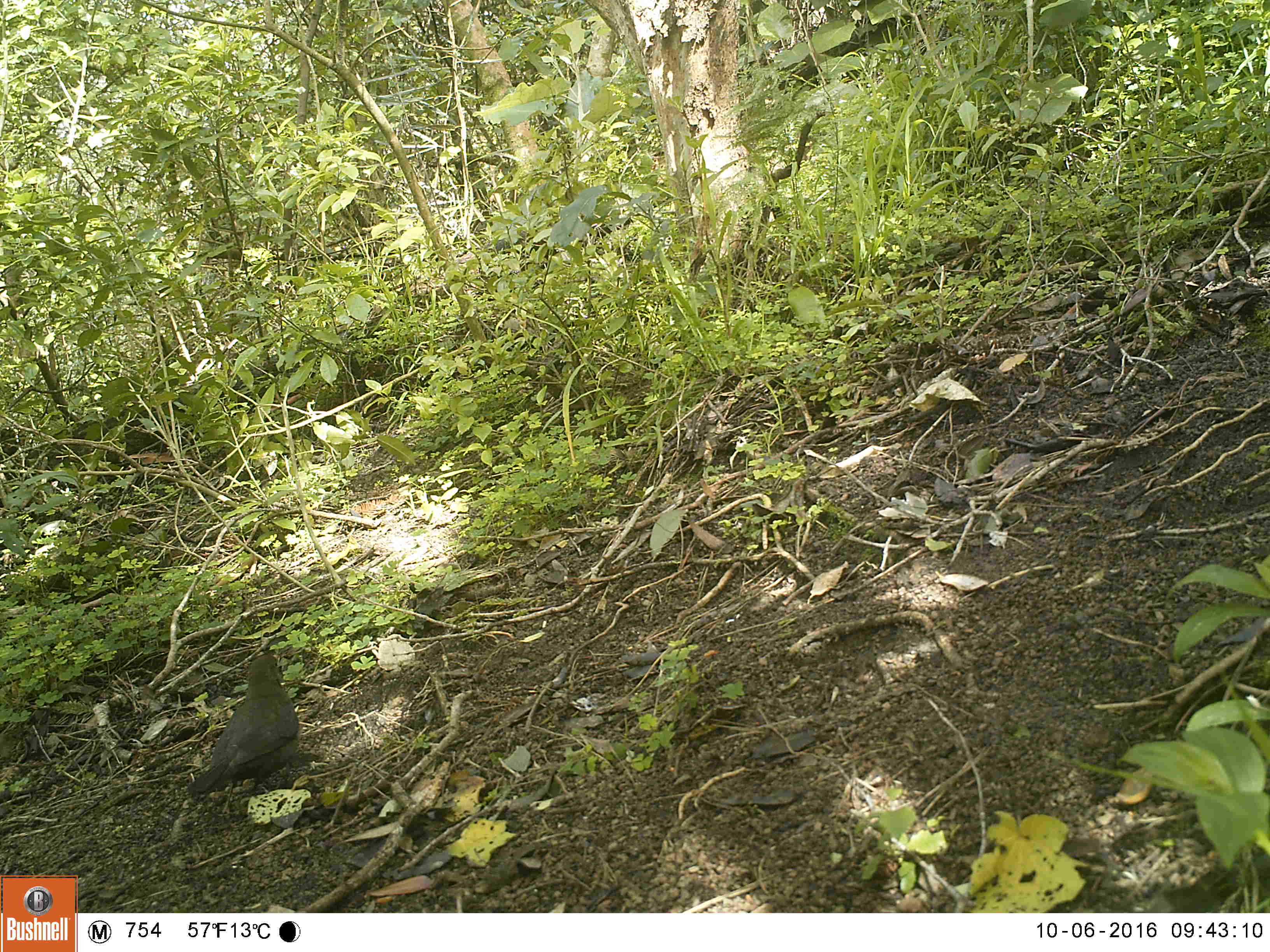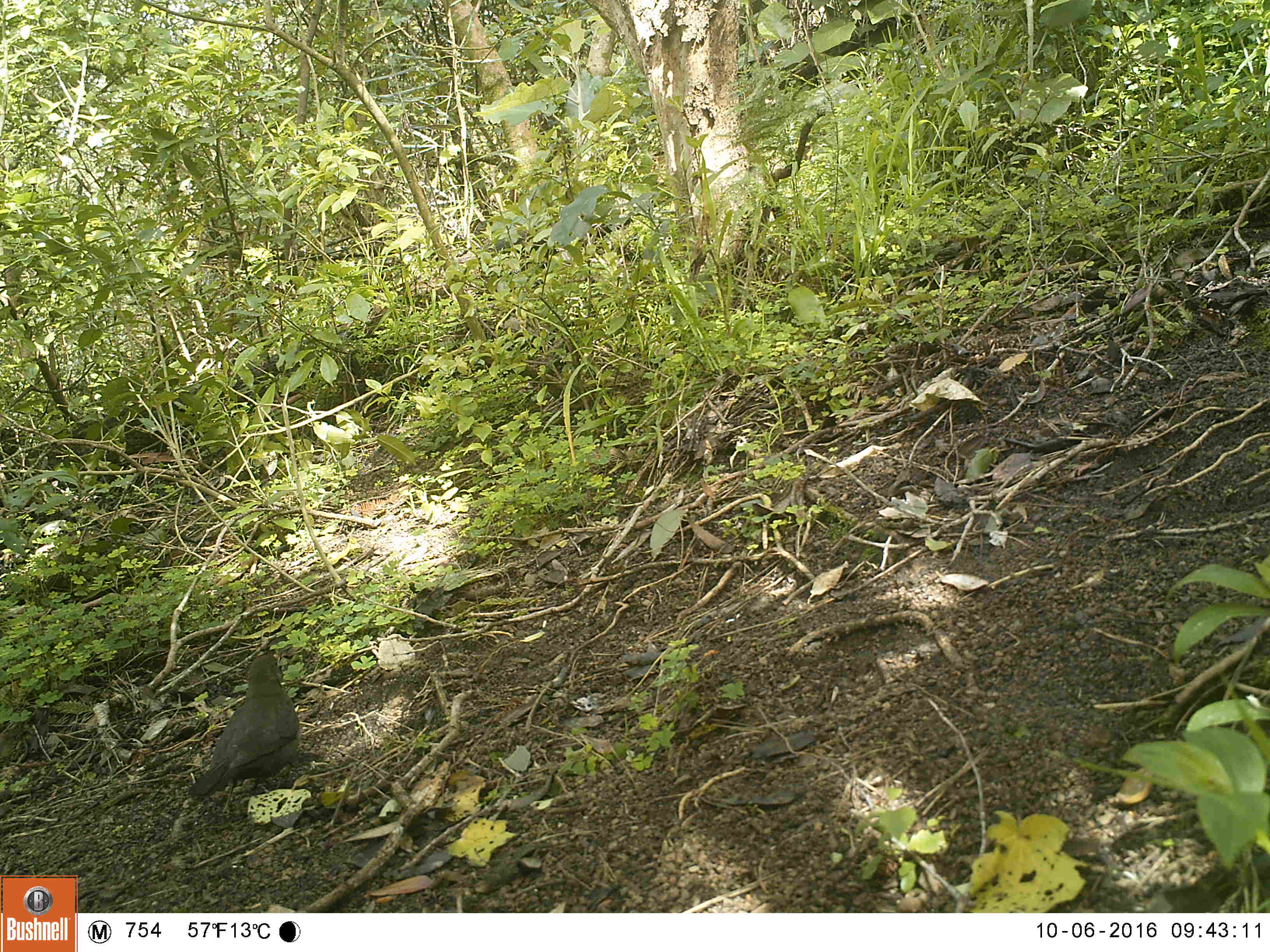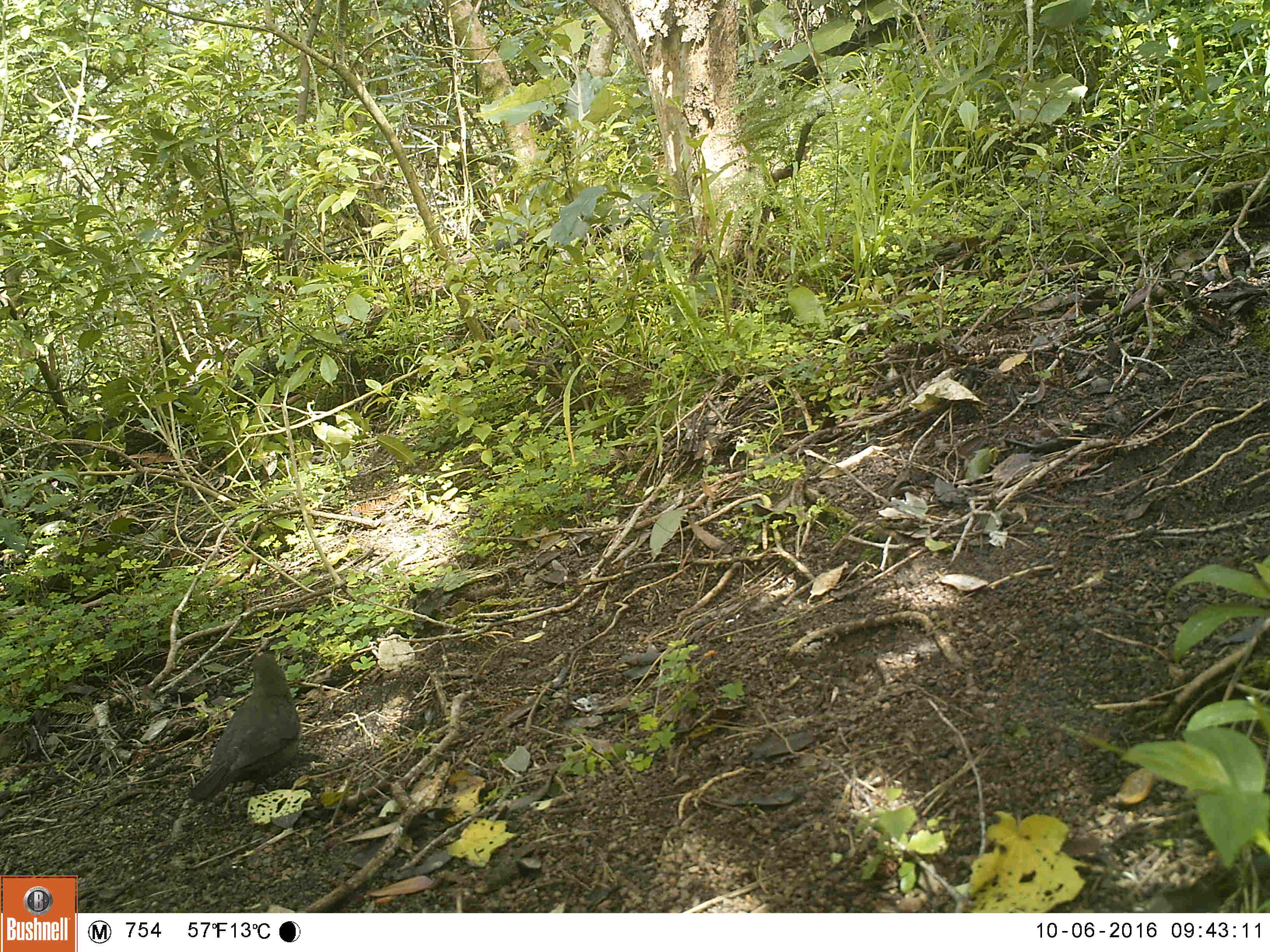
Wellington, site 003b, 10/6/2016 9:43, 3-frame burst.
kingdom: Animalia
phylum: Chordata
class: Aves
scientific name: Aves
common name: bird